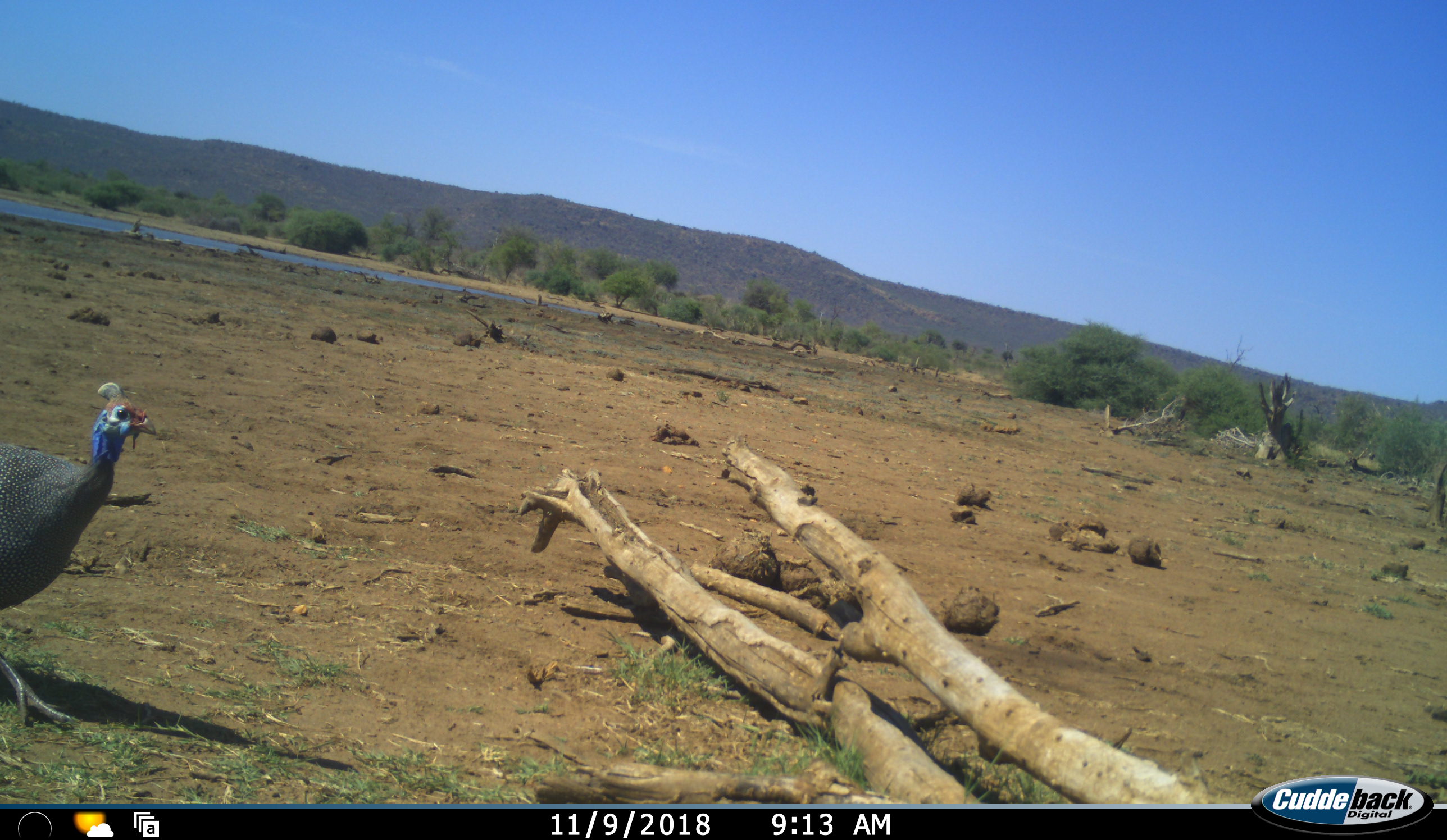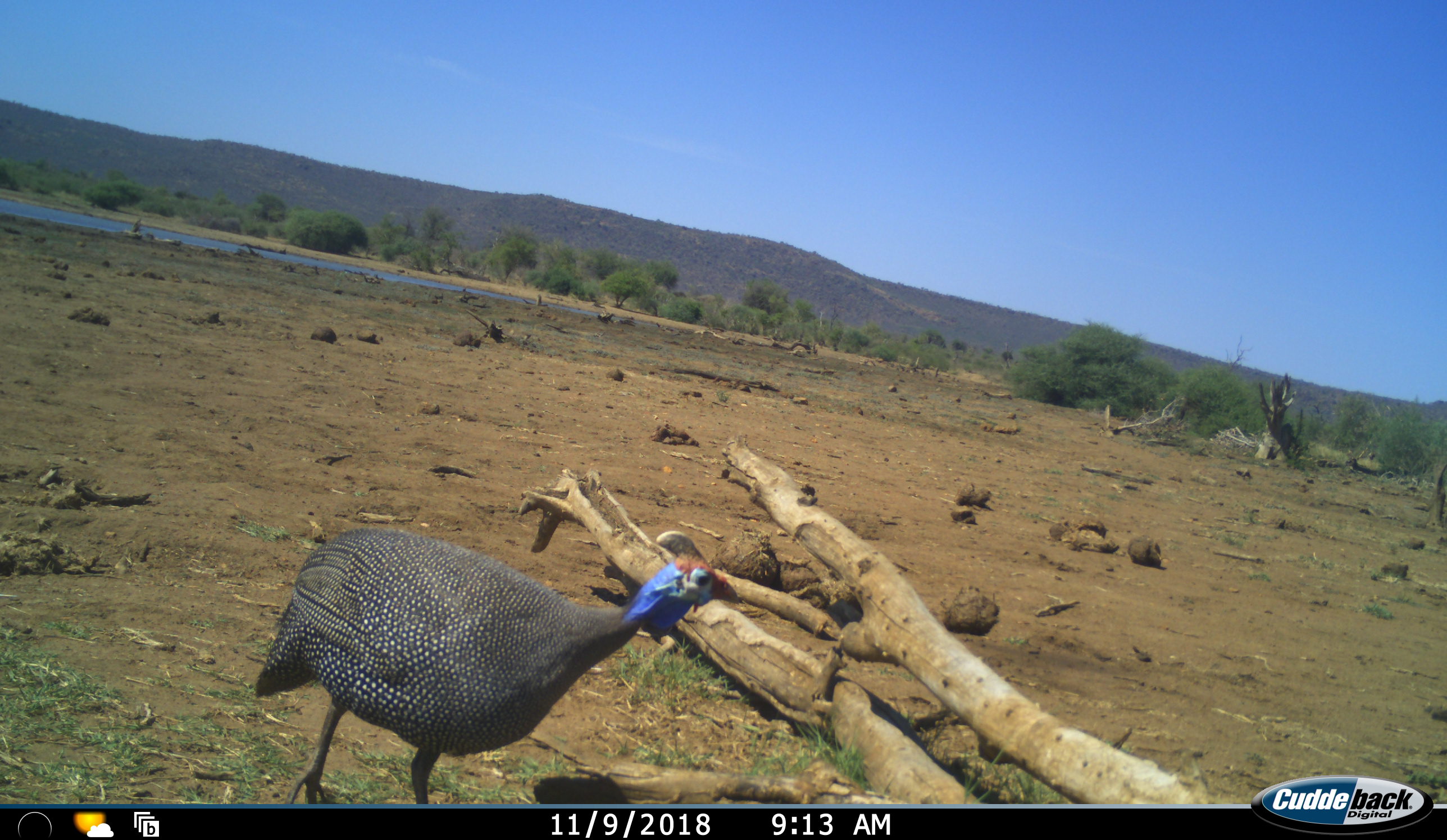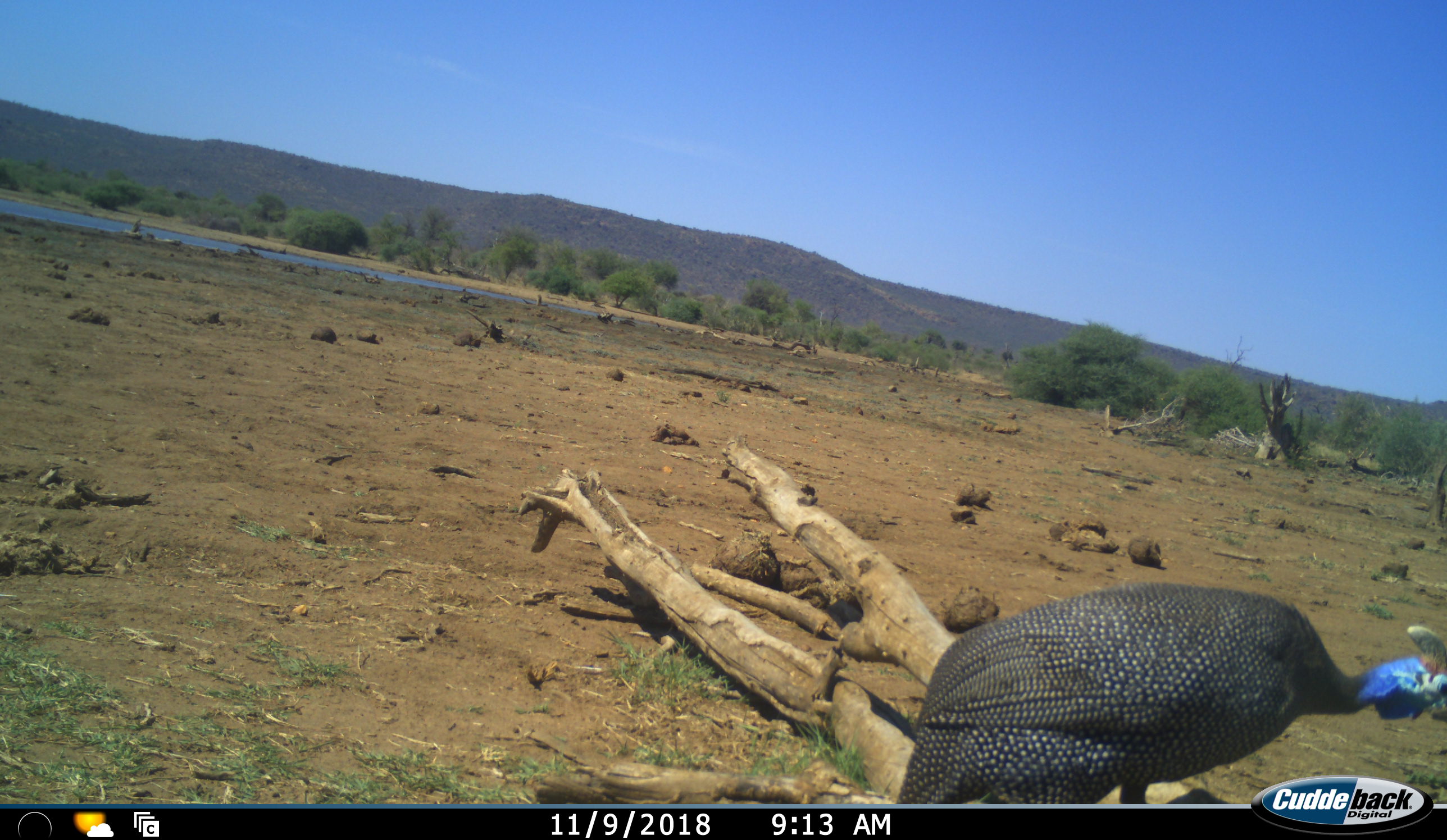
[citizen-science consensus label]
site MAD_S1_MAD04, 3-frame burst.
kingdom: Animalia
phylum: Chordata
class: Aves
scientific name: Aves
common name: bird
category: birdother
Birdother (bird) (Aves), count 1. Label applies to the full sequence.